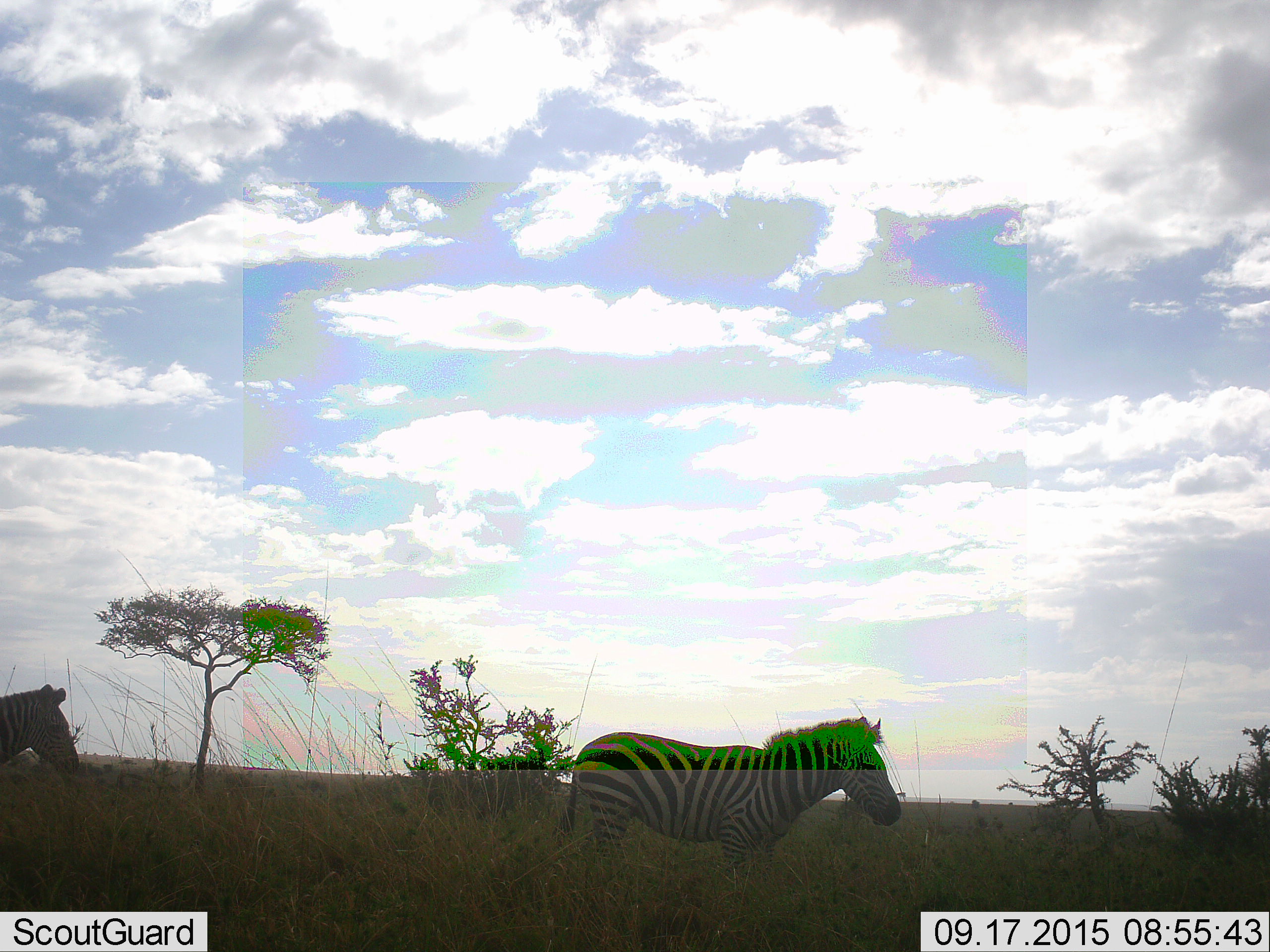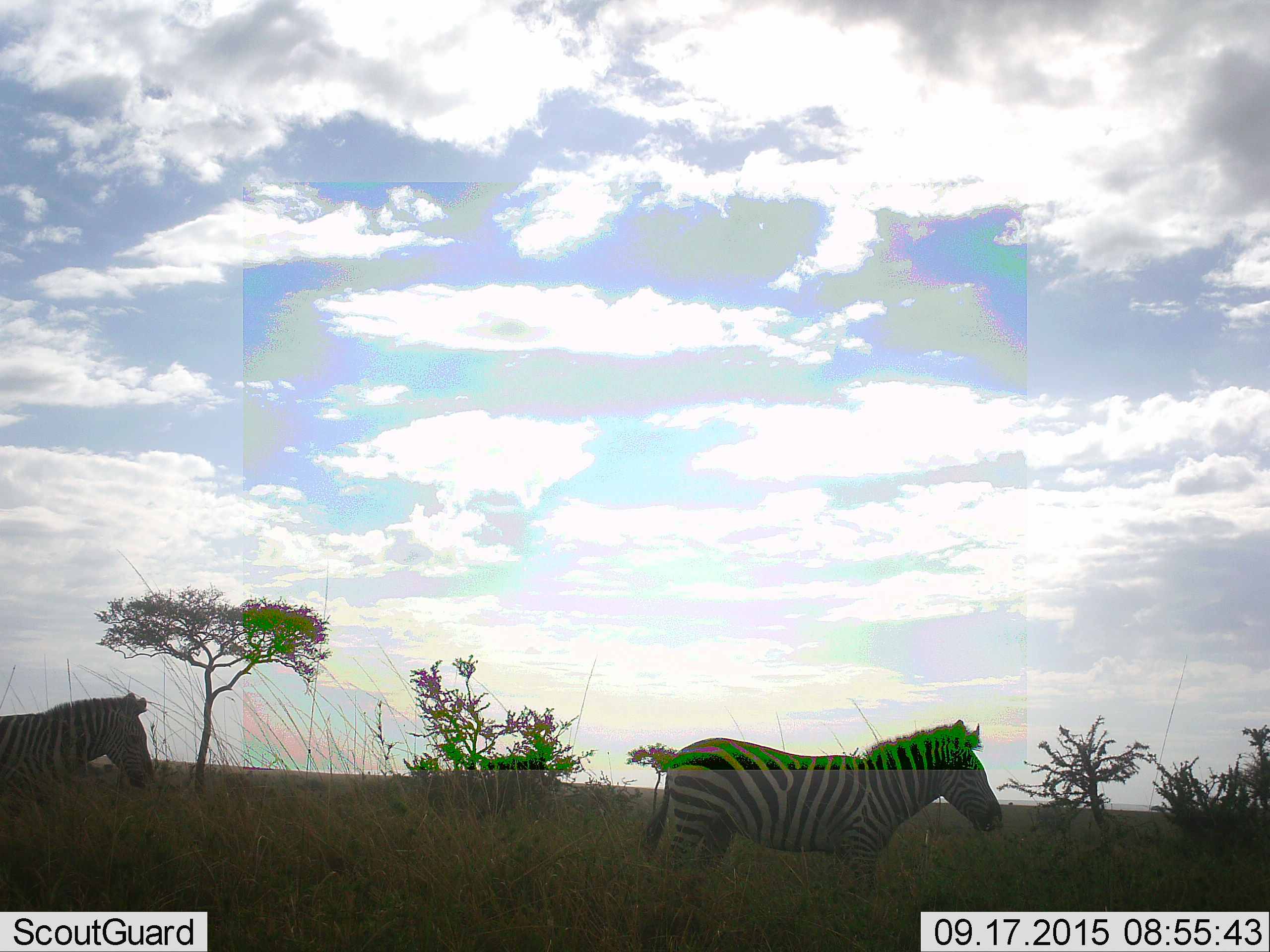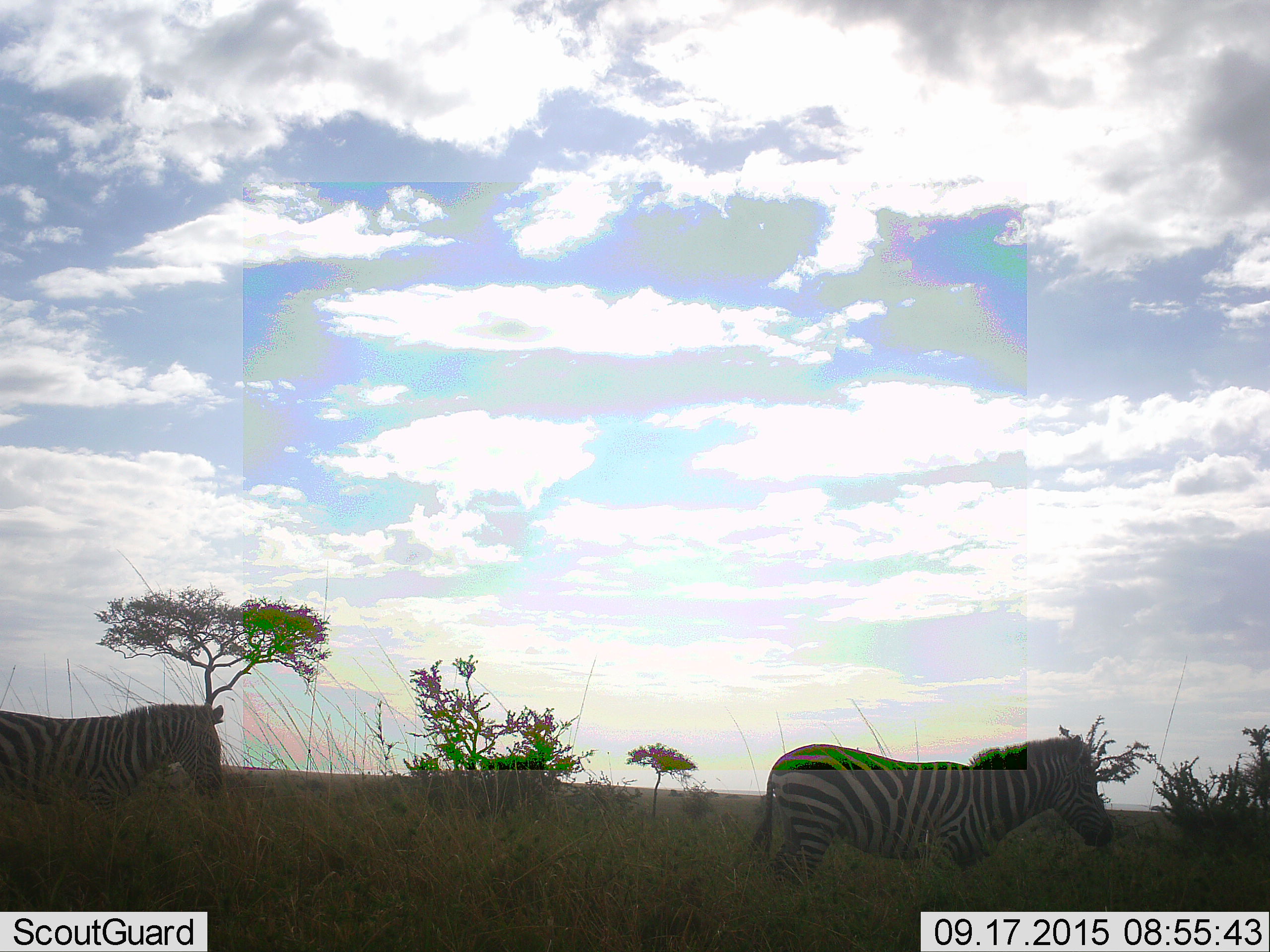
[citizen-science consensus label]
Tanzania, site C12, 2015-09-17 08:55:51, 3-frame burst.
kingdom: Animalia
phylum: Chordata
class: Mammalia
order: Perissodactyla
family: Equidae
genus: Equus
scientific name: Equus quagga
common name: plains zebra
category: zebra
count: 2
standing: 6%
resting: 0%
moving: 94%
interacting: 0%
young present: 0%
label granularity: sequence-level